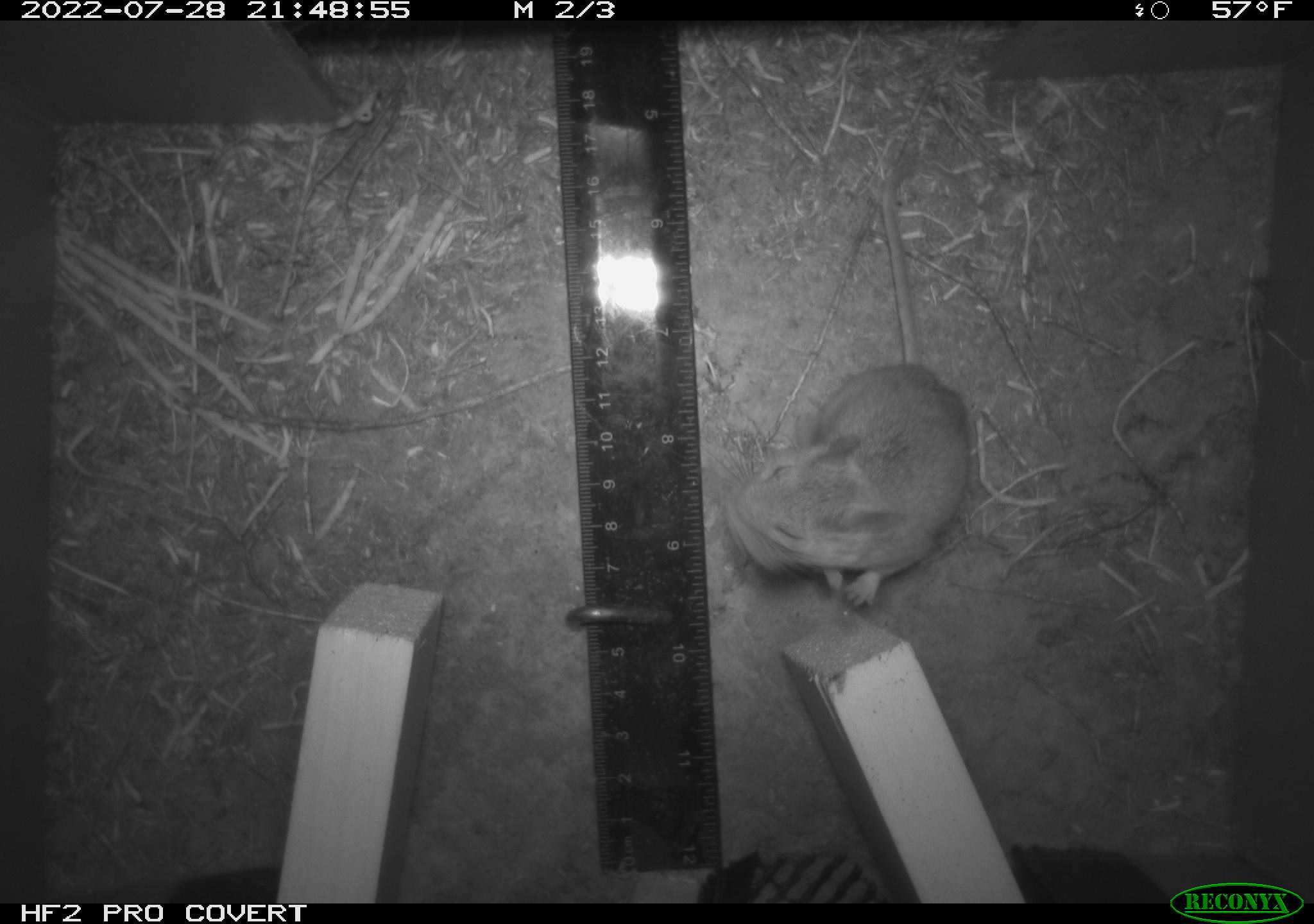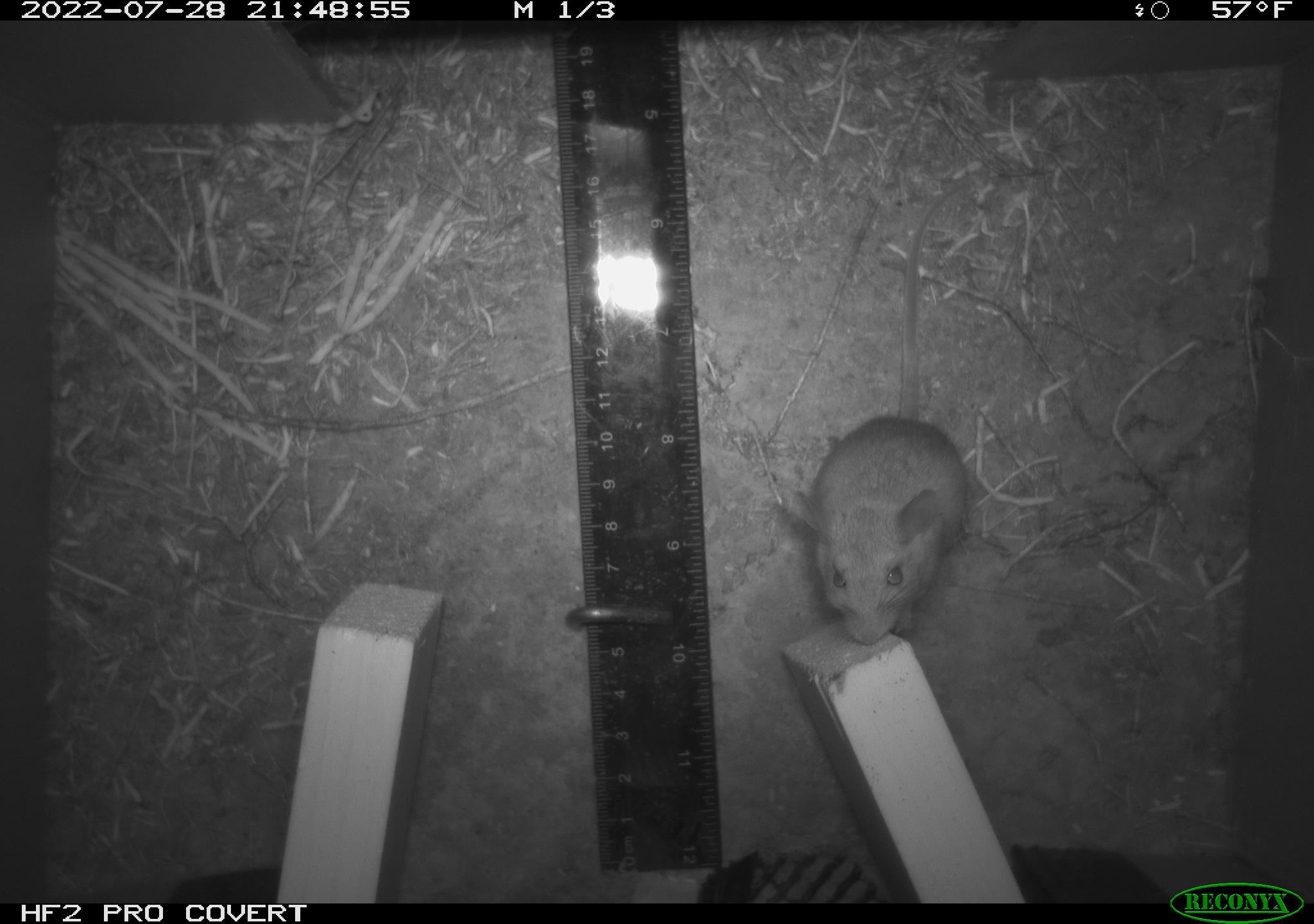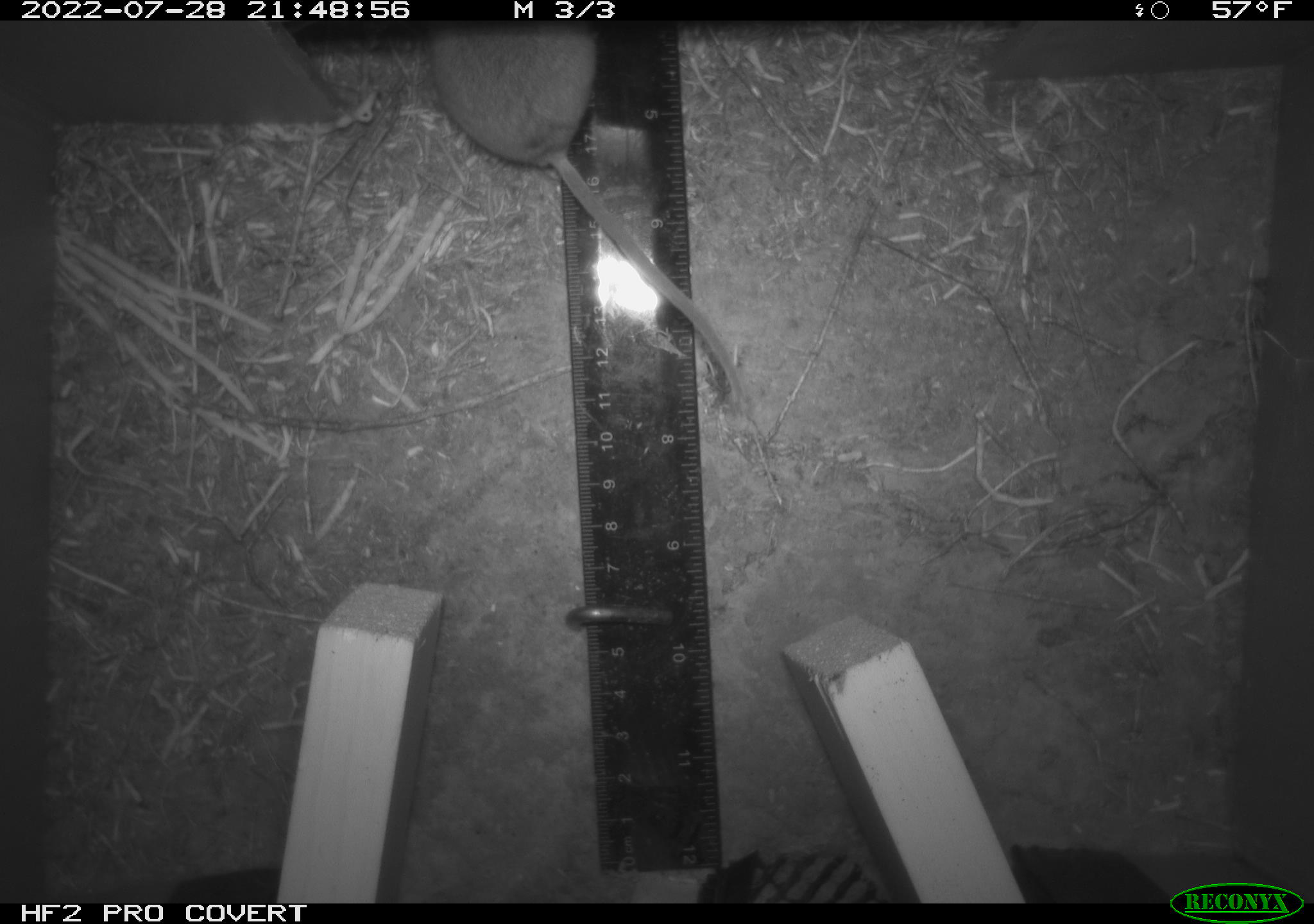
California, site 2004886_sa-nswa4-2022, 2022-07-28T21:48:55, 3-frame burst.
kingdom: Animalia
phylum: Chordata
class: Mammalia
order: Rodentia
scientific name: Rodentia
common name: rodent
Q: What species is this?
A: Rodent (Rodentia).